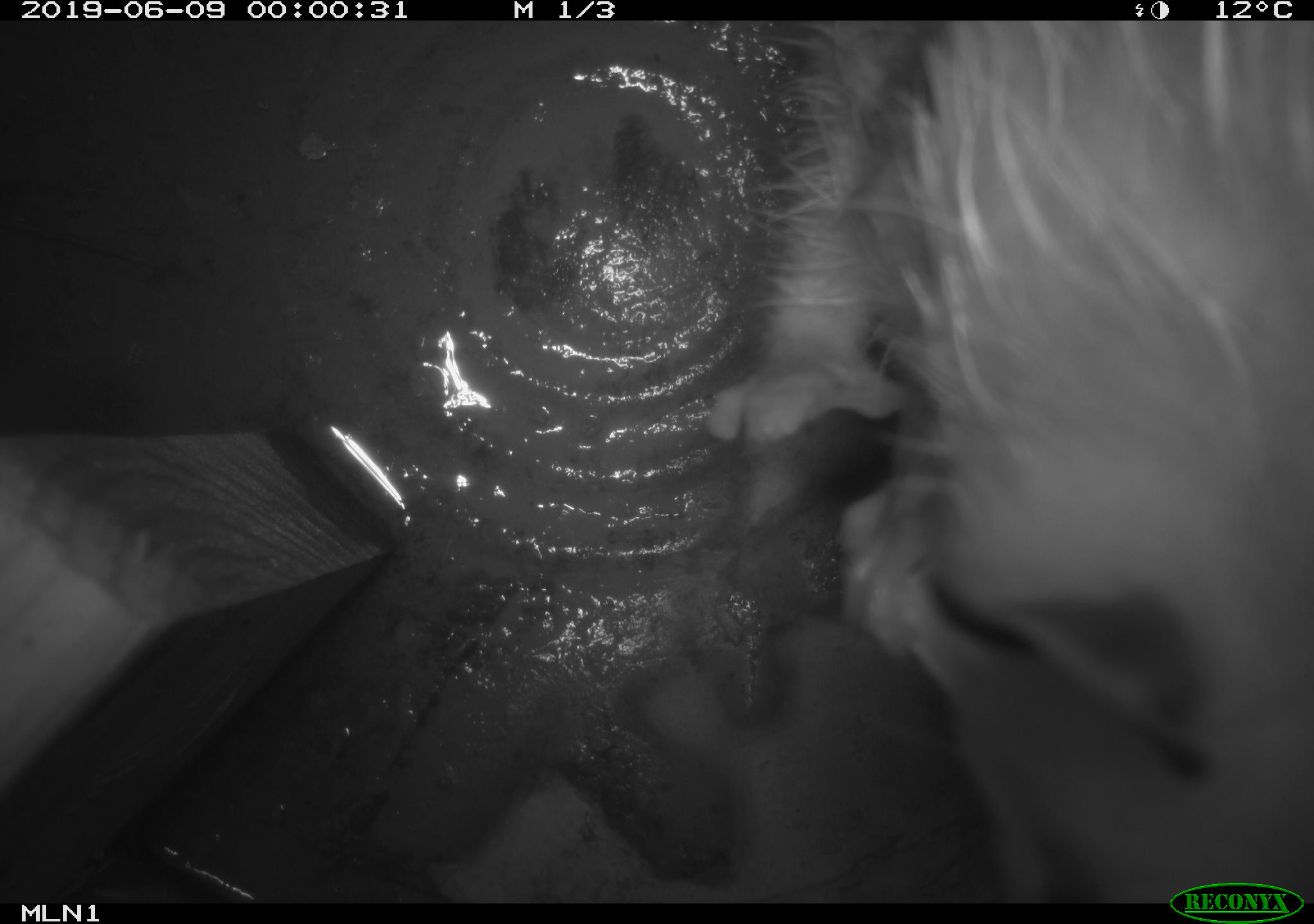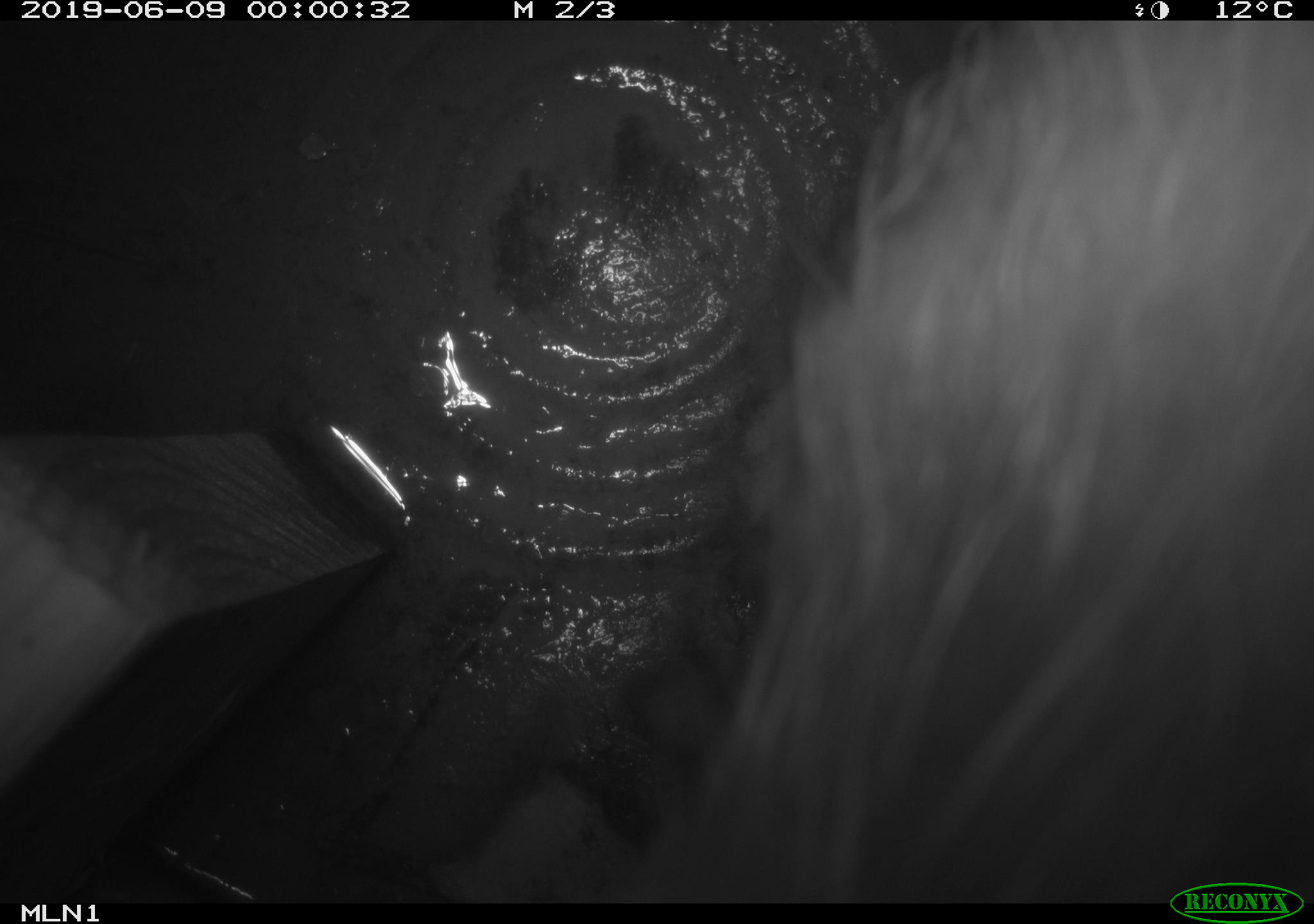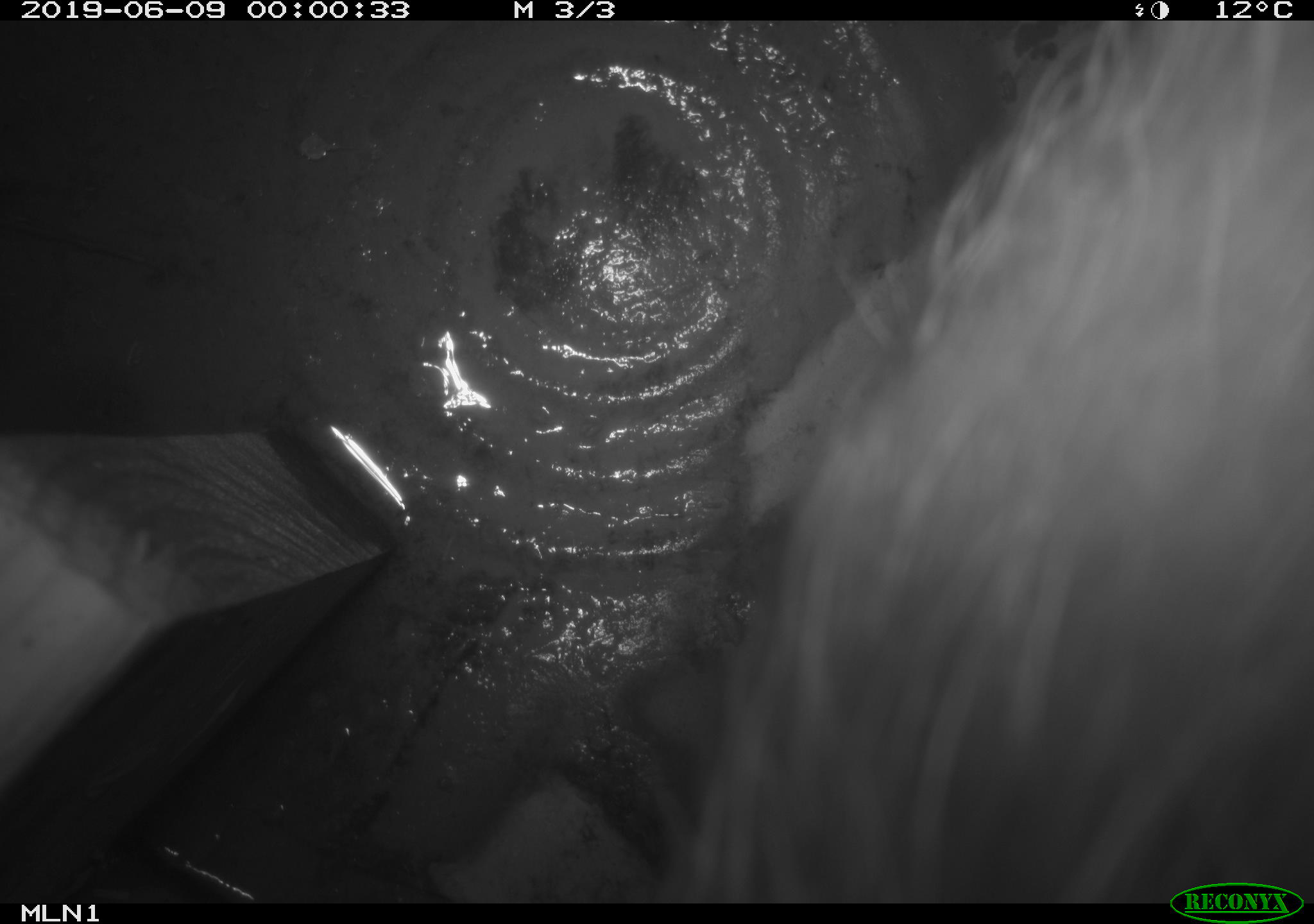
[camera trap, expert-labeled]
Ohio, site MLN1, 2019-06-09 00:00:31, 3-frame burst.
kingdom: Animalia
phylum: Chordata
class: Mammalia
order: Didelphimorphia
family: Didelphidae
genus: Didelphis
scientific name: Didelphis virginiana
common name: virginia opossum